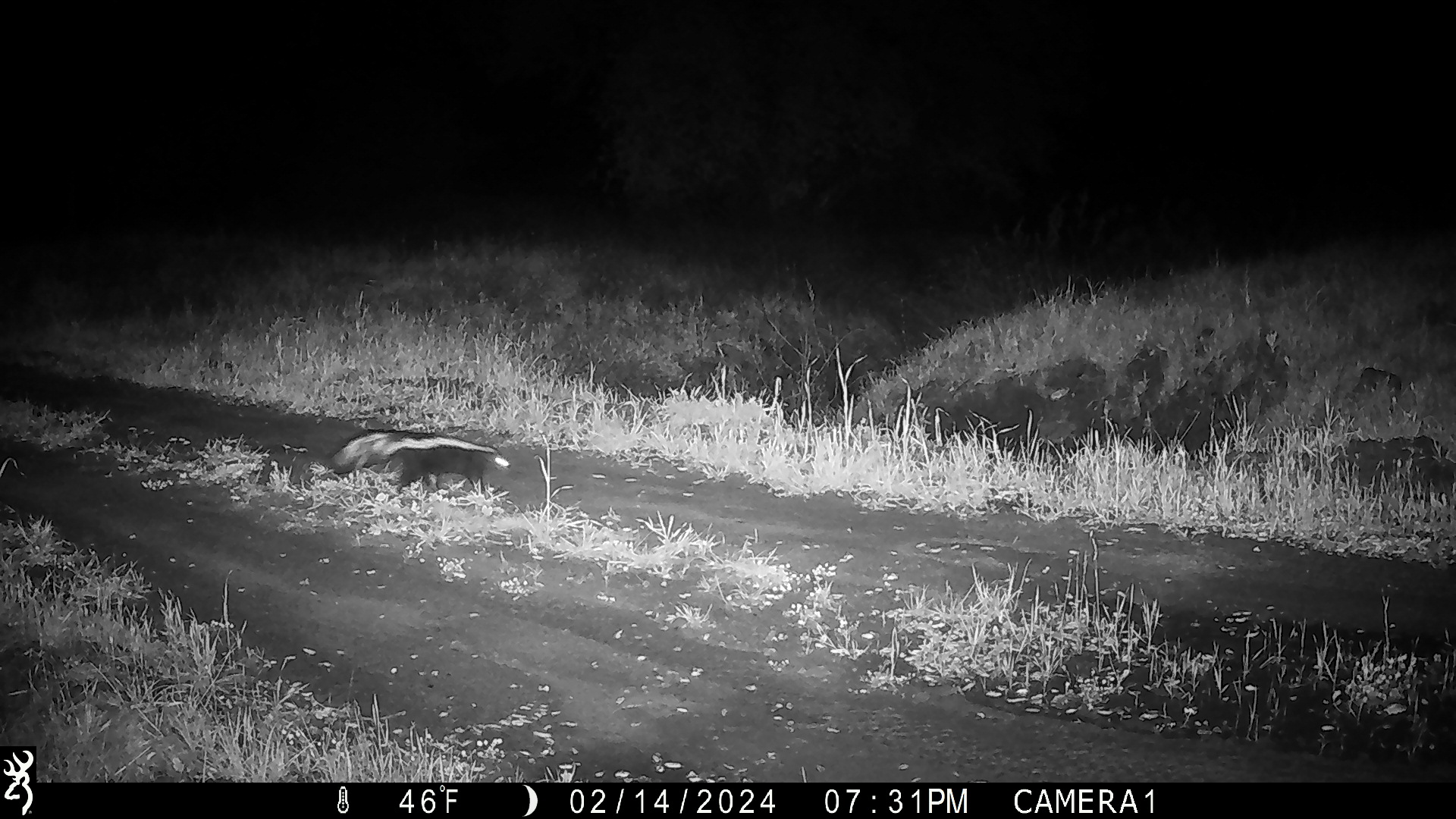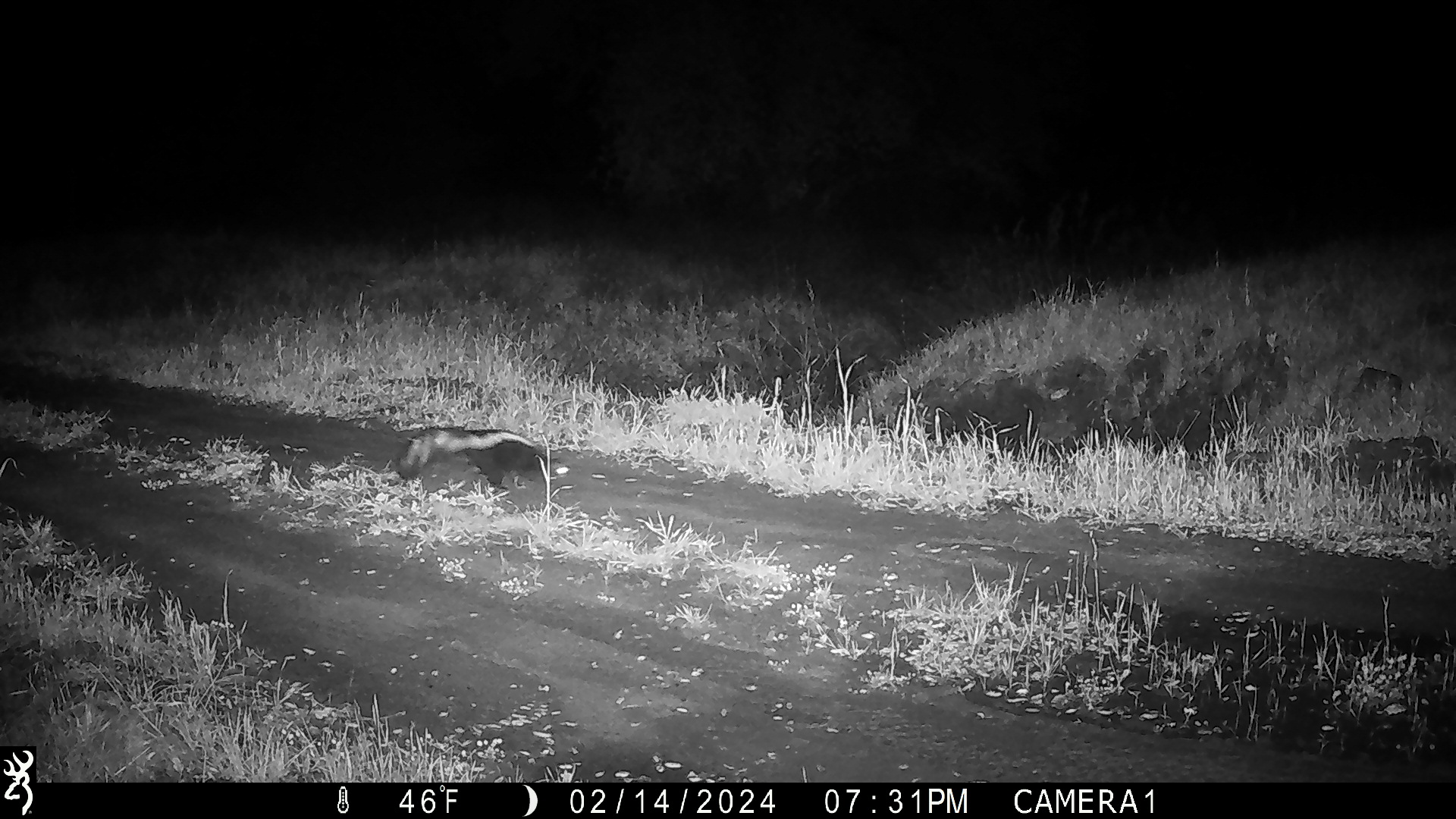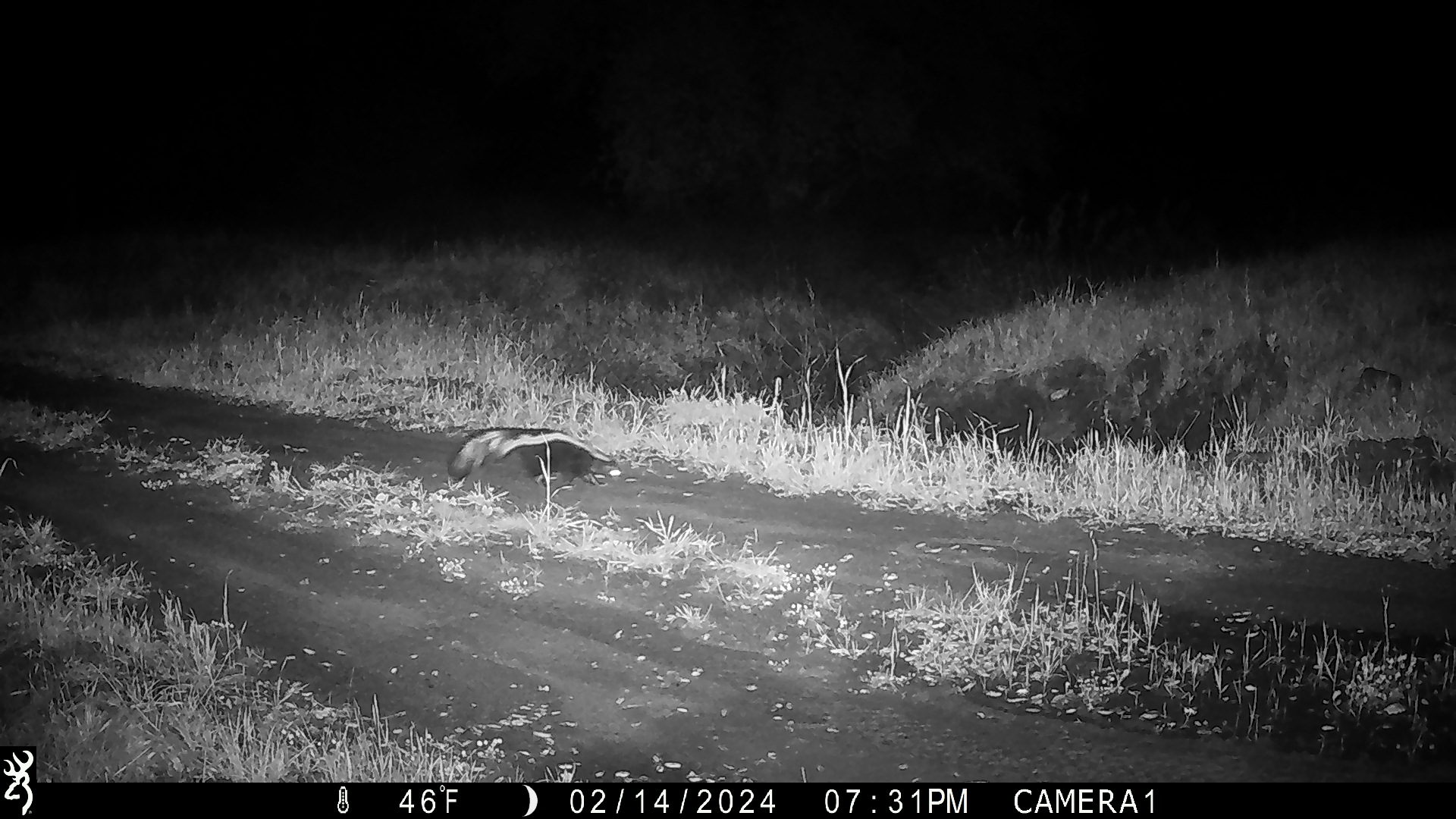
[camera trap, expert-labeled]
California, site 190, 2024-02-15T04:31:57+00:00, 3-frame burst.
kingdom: Animalia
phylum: Chordata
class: Mammalia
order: Carnivora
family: Mephitidae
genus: Mephitis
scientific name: Mephitis mephitis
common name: striped skunk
Striped skunk (Mephitis mephitis).